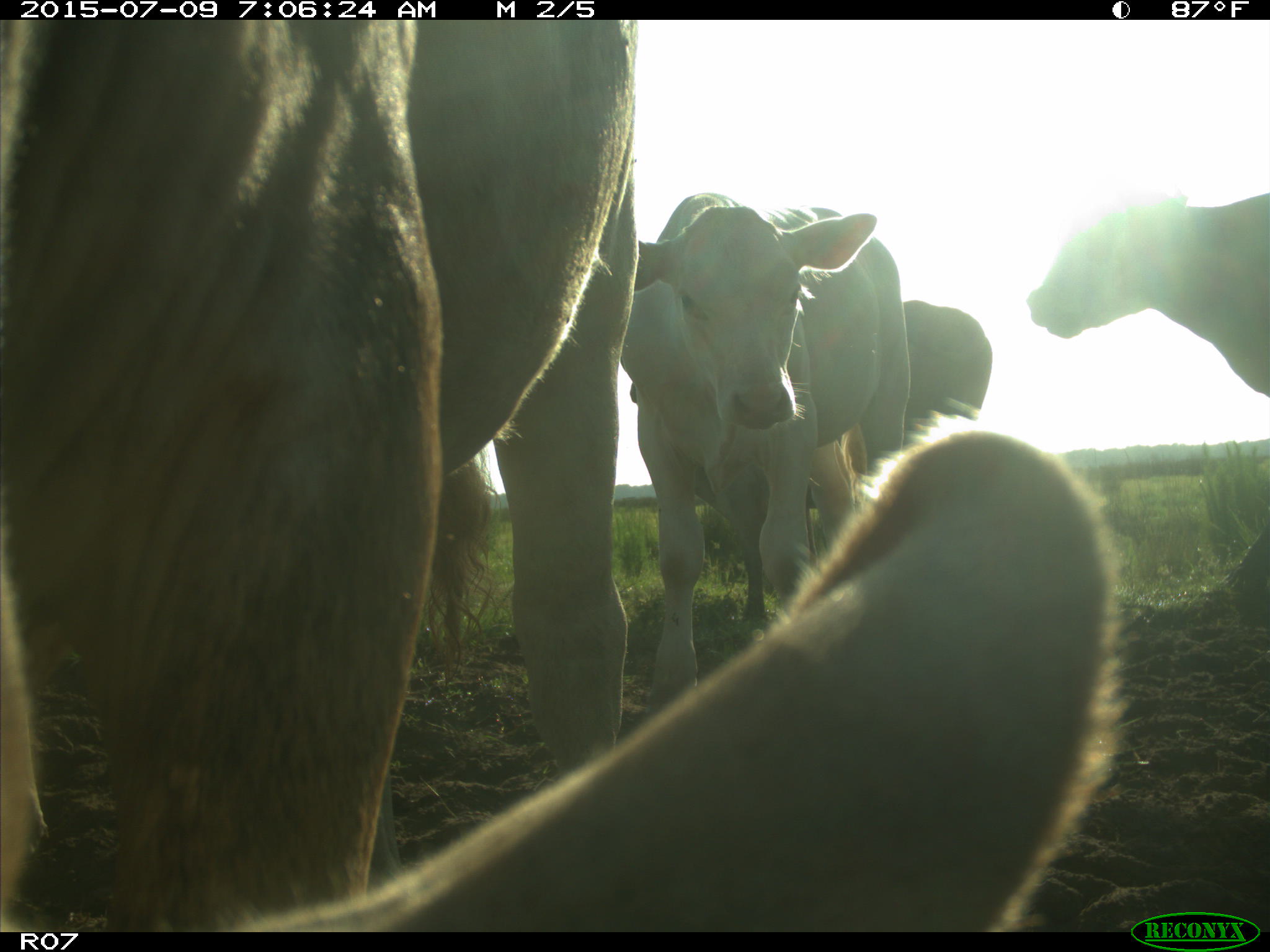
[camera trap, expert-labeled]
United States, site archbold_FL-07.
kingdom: Animalia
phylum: Chordata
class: Mammalia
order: Artiodactyla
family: Bovidae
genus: Bos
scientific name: Bos taurus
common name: domestic cow